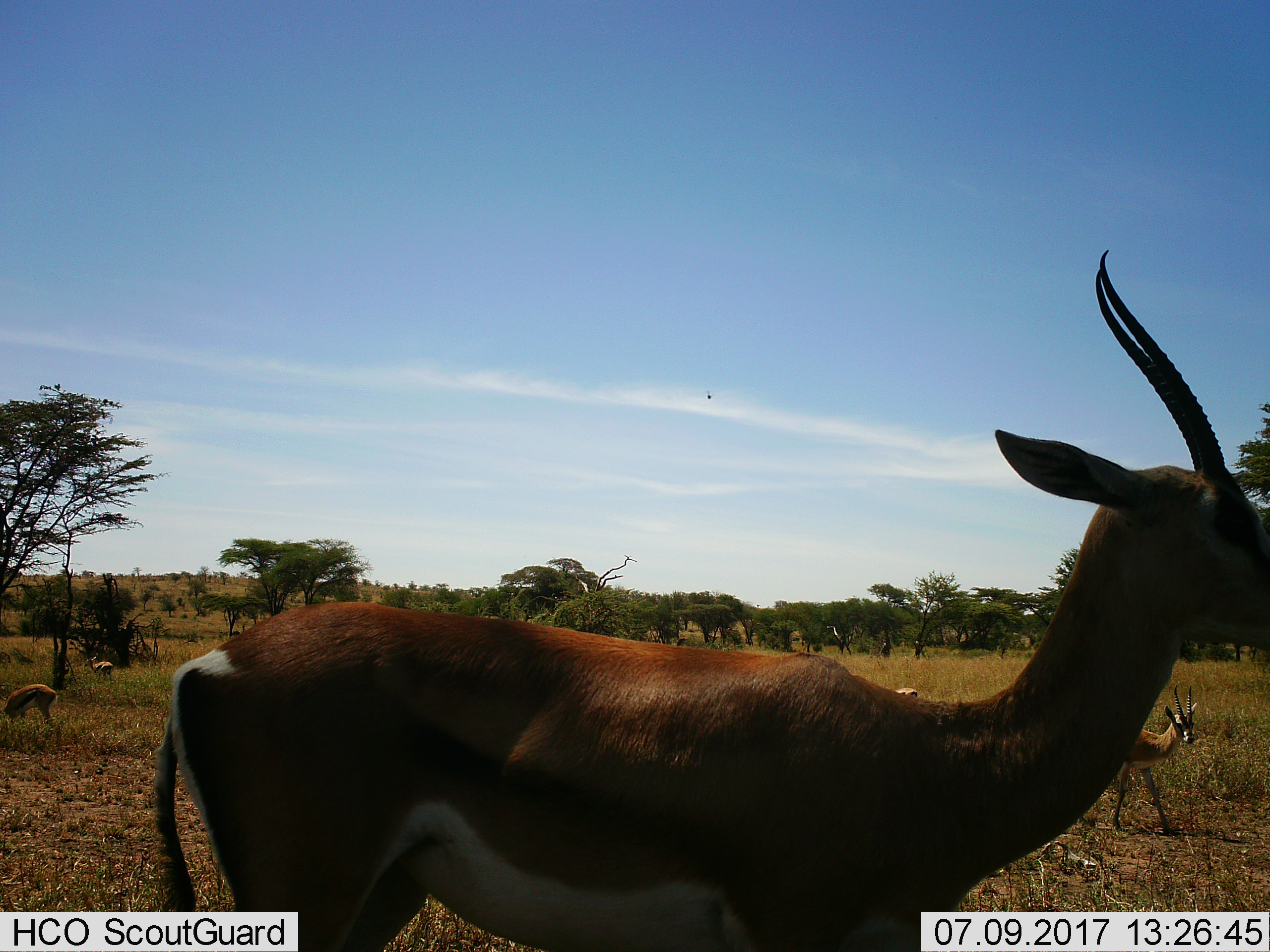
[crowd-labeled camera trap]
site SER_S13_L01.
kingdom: Animalia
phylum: Chordata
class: Mammalia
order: Artiodactyla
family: Bovidae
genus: Eudorcas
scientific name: Eudorcas thomsonii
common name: thomson's gazelle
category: gazellethomsons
Gazellethomsons (thomson's gazelle) (Eudorcas thomsonii), count 4. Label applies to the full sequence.